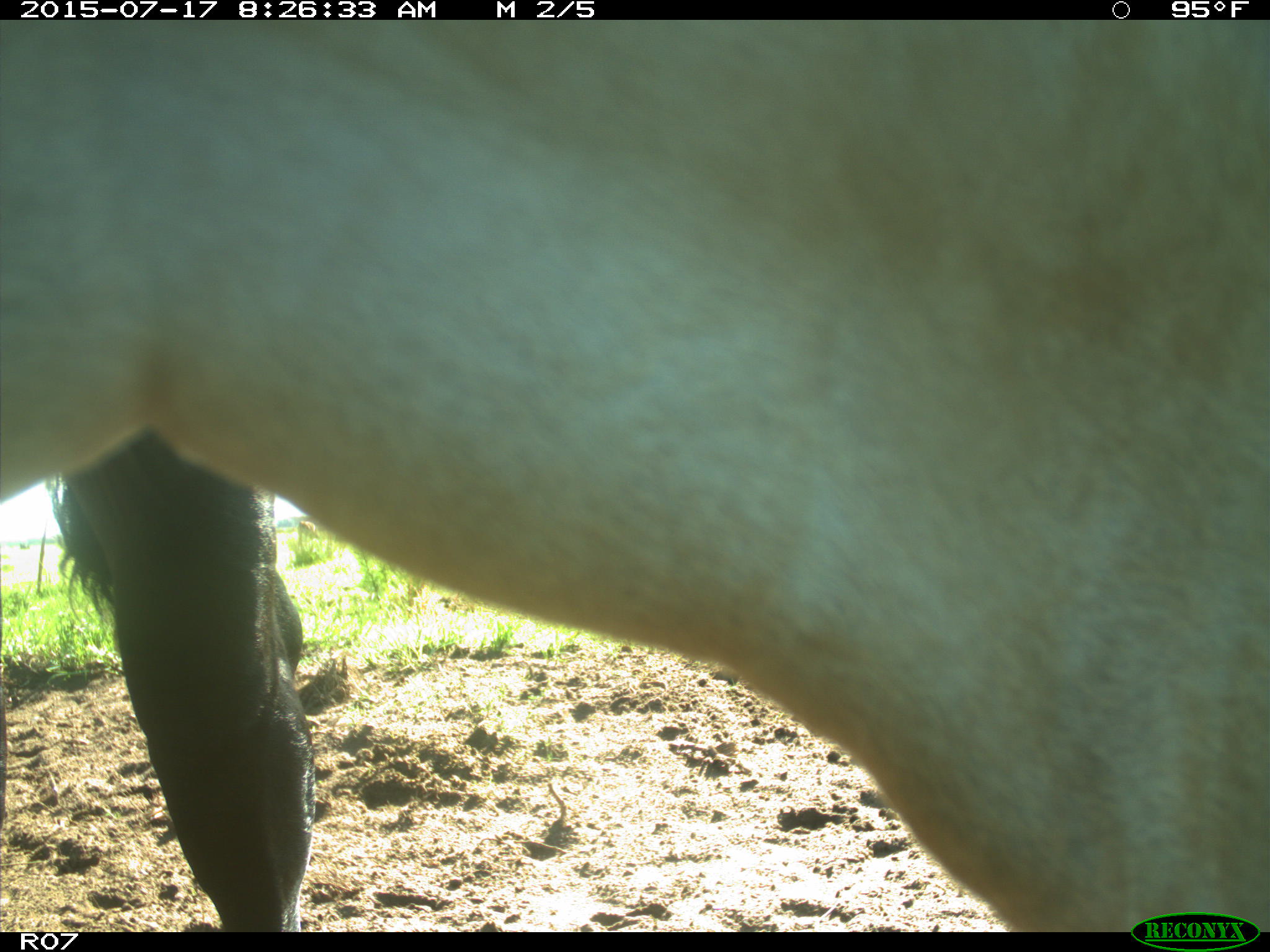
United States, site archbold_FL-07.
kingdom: Animalia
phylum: Chordata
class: Mammalia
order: Artiodactyla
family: Bovidae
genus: Bos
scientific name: Bos taurus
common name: domestic cow